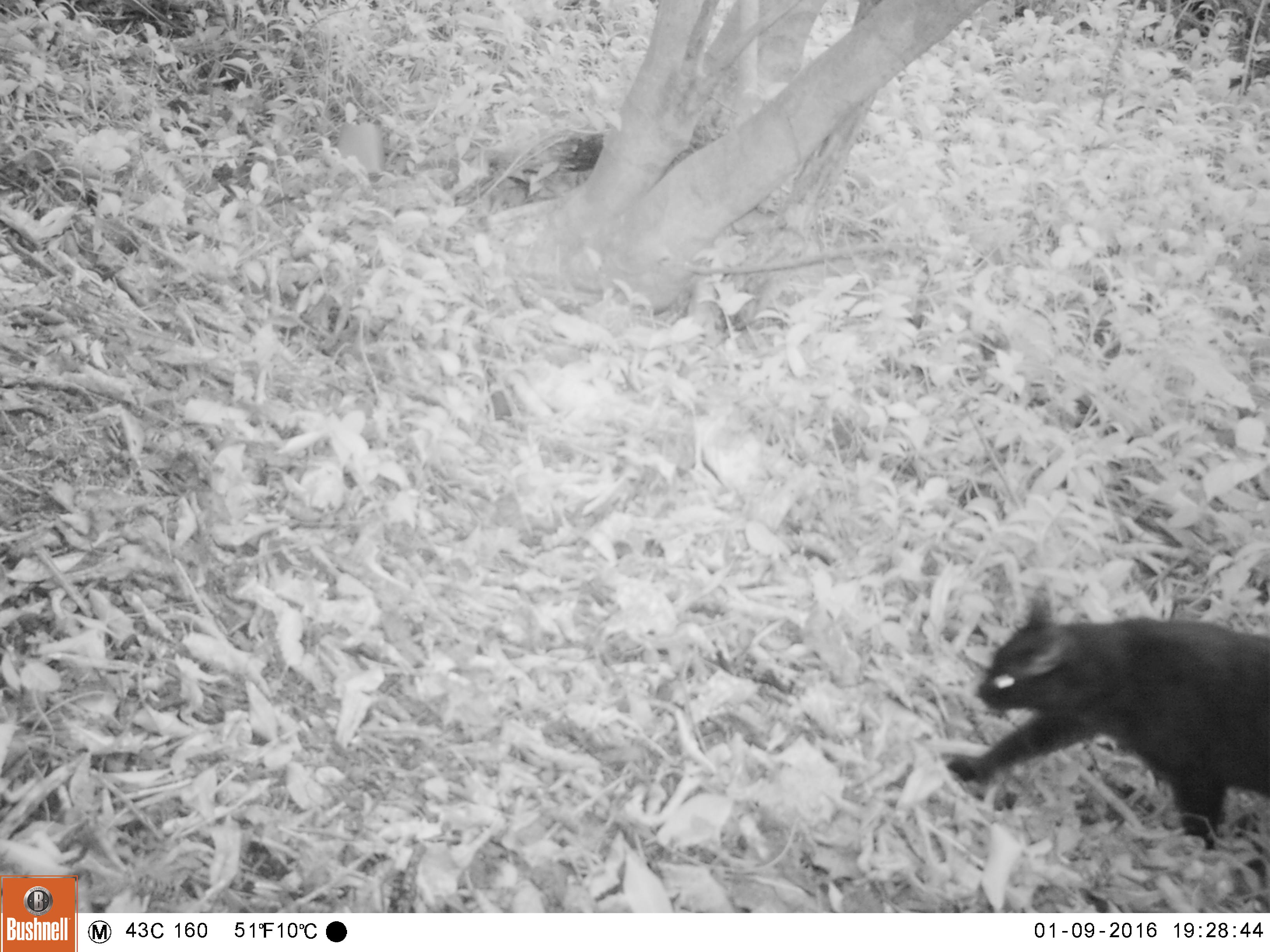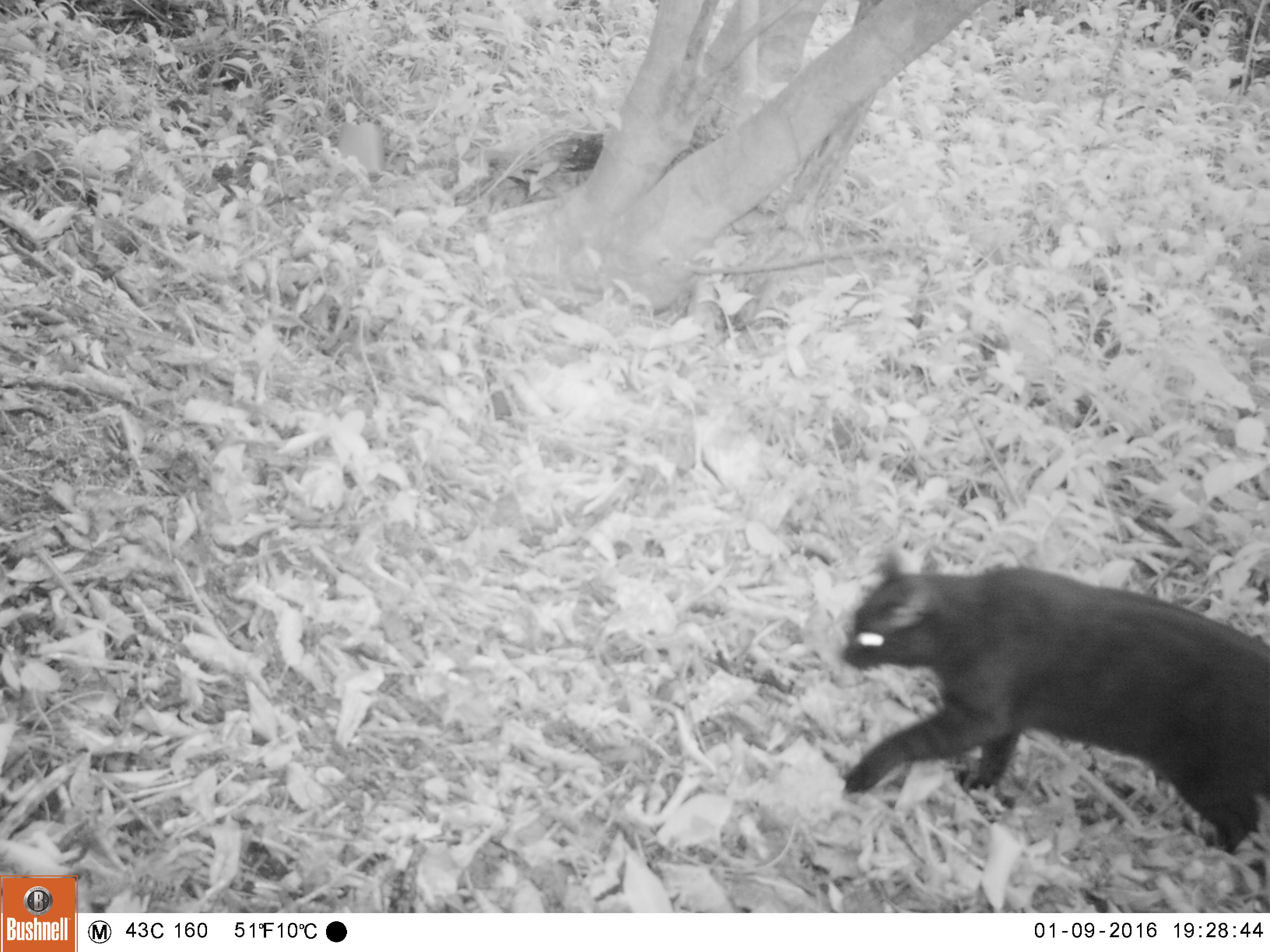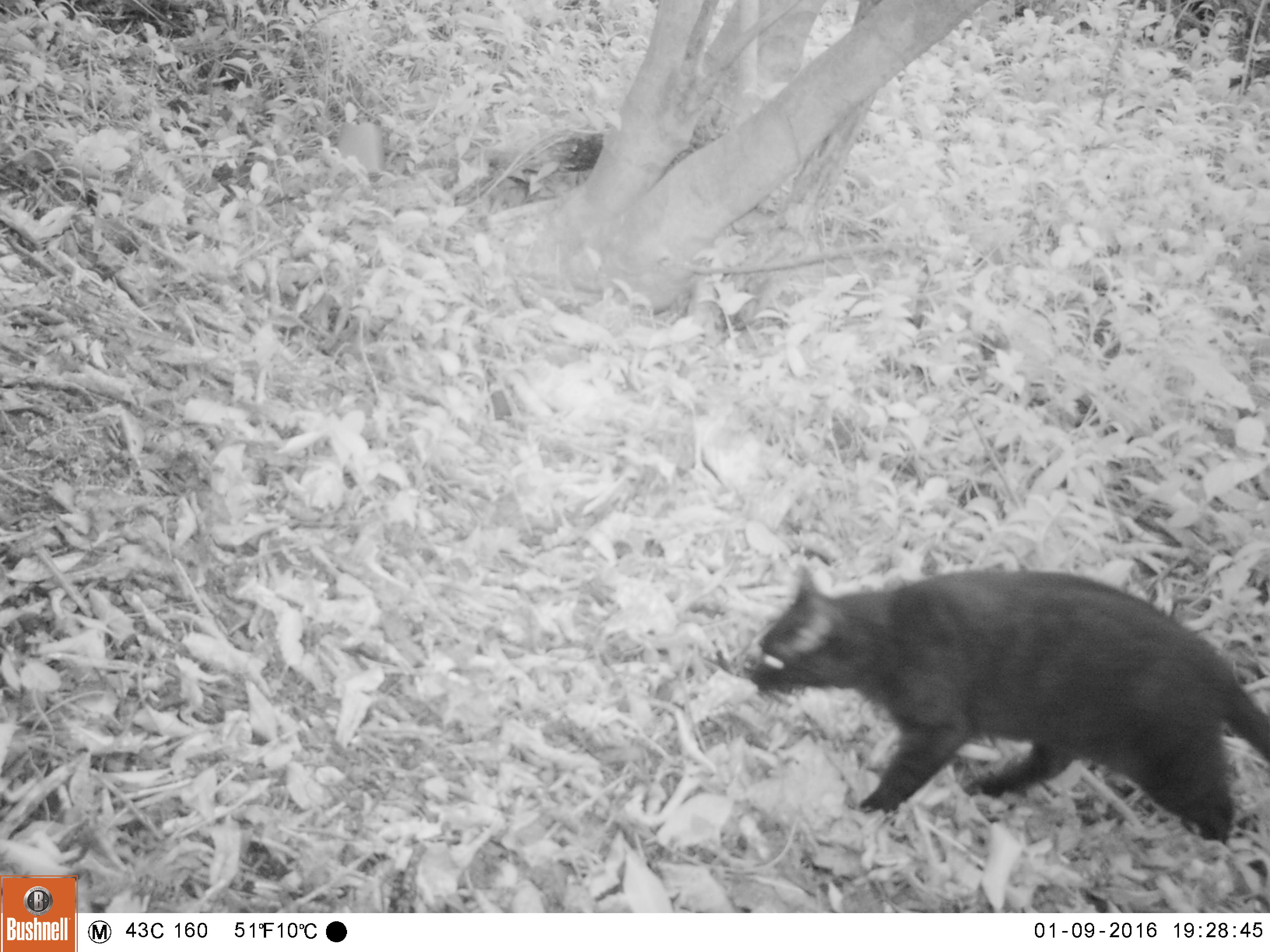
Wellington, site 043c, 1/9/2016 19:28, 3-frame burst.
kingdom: Animalia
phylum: Chordata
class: Mammalia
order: Carnivora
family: Felidae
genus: Felis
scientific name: Felis catus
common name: cat